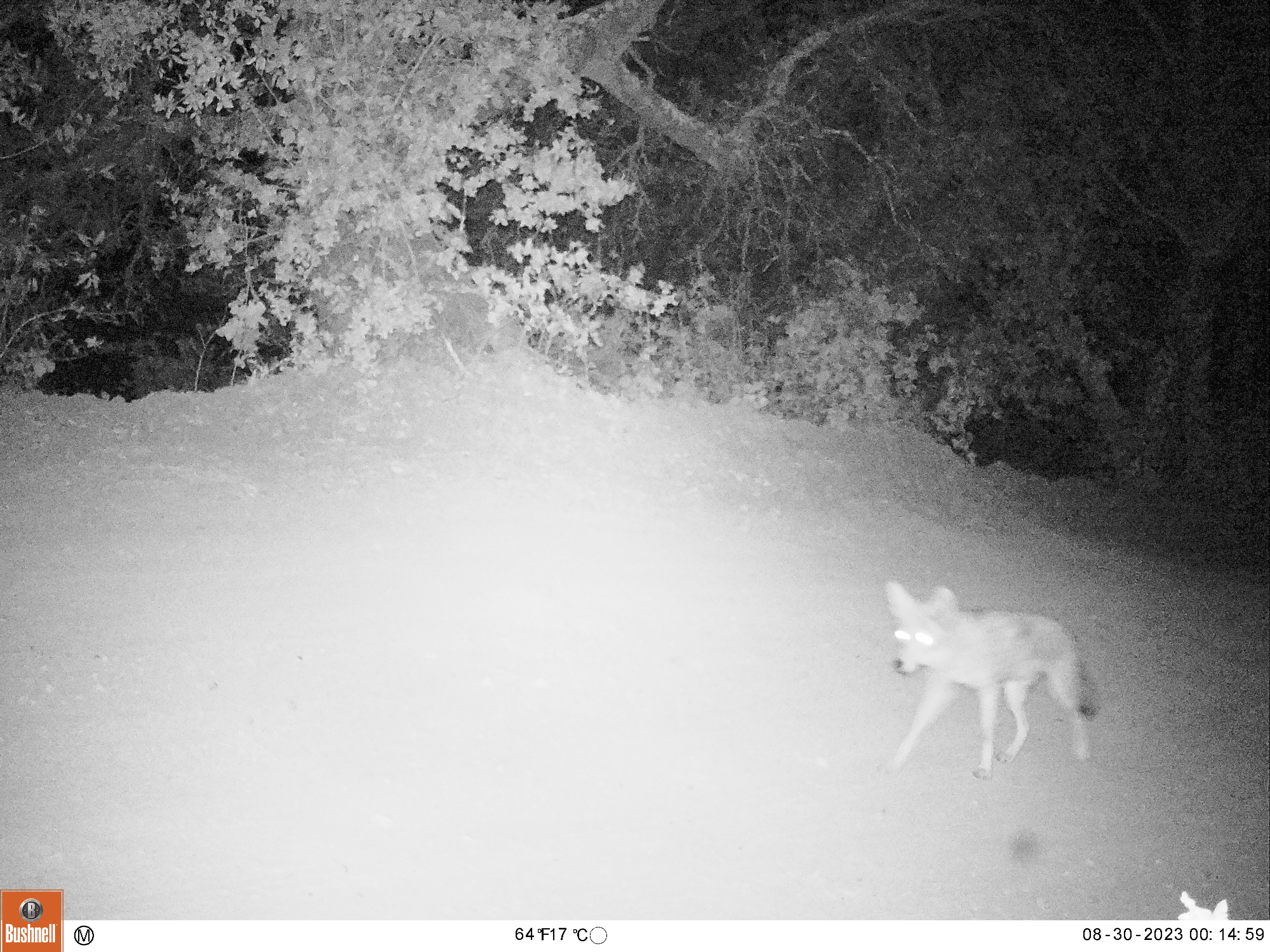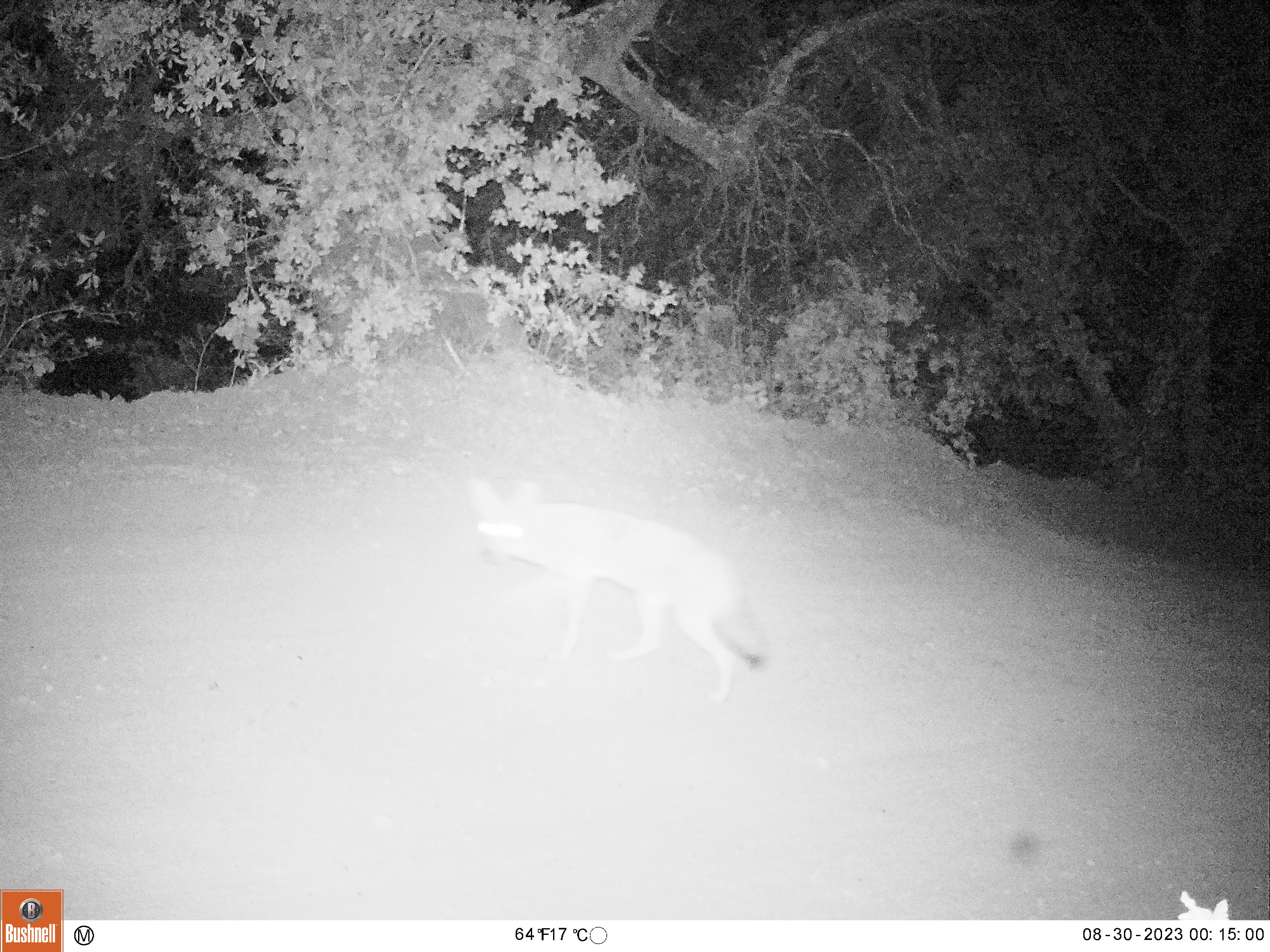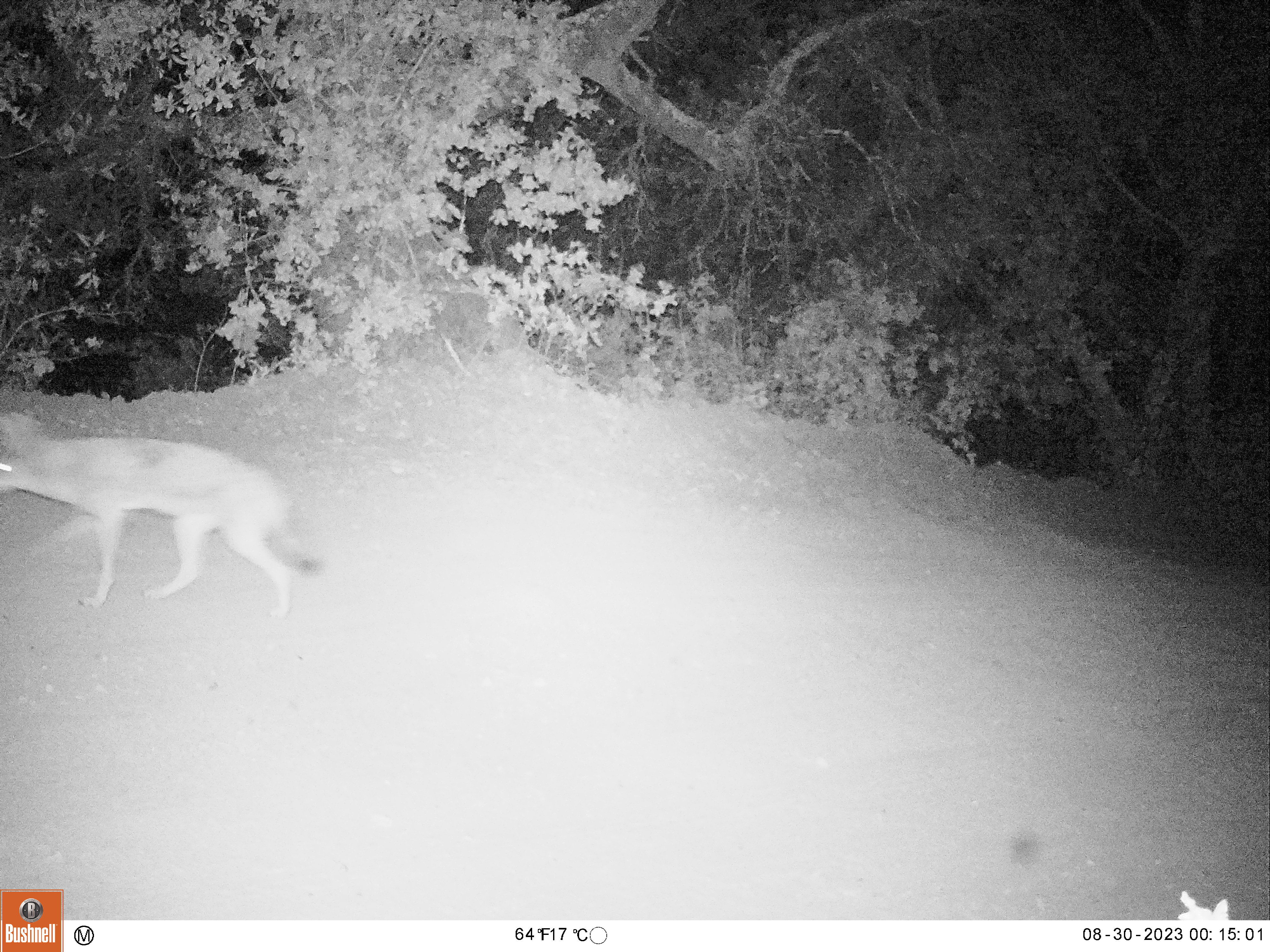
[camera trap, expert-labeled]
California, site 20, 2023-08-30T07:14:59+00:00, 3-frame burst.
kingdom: Animalia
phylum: Chordata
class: Mammalia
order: Carnivora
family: Canidae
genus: Canis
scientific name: Canis latrans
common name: coyote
Coyote (Canis latrans).